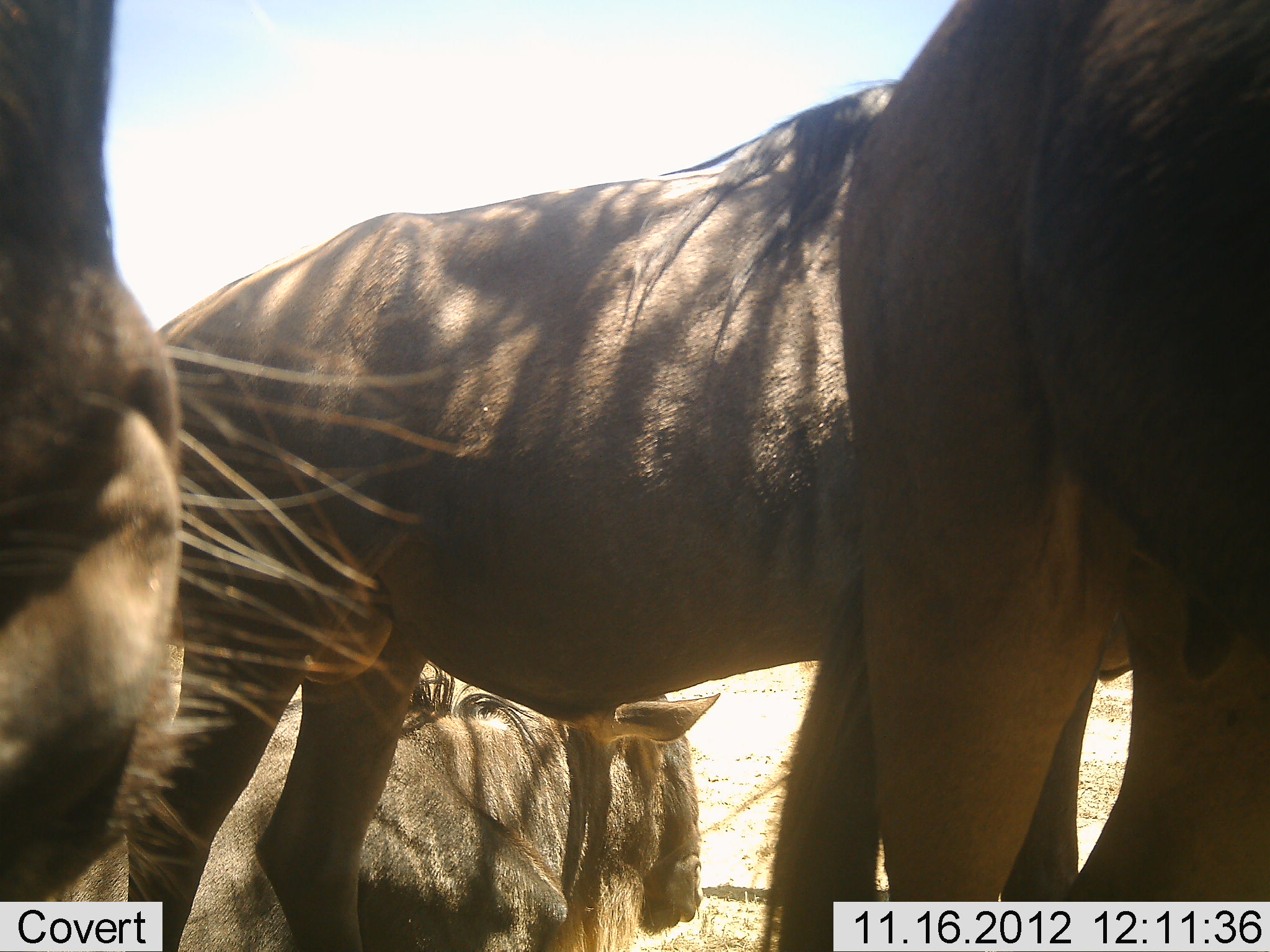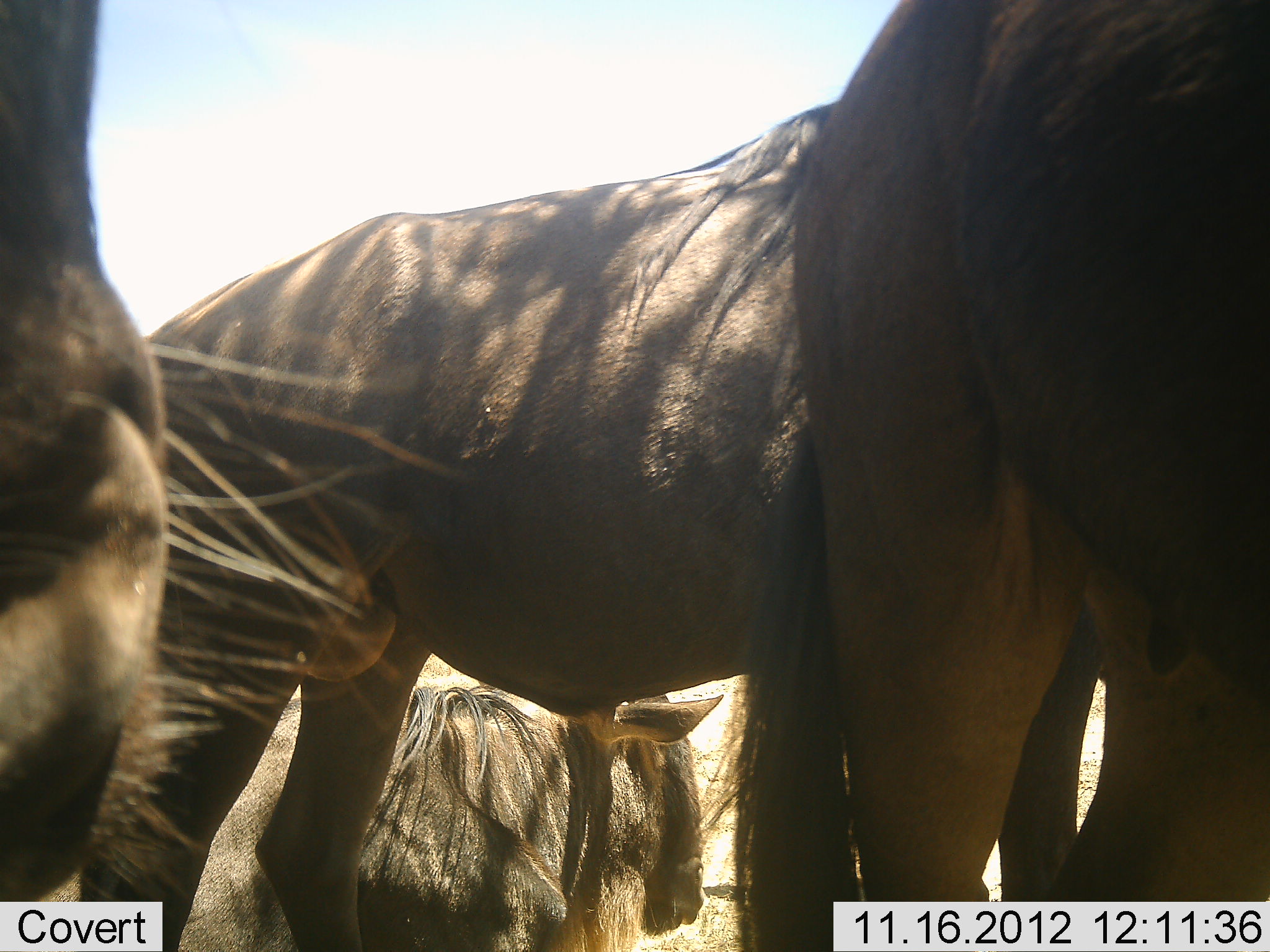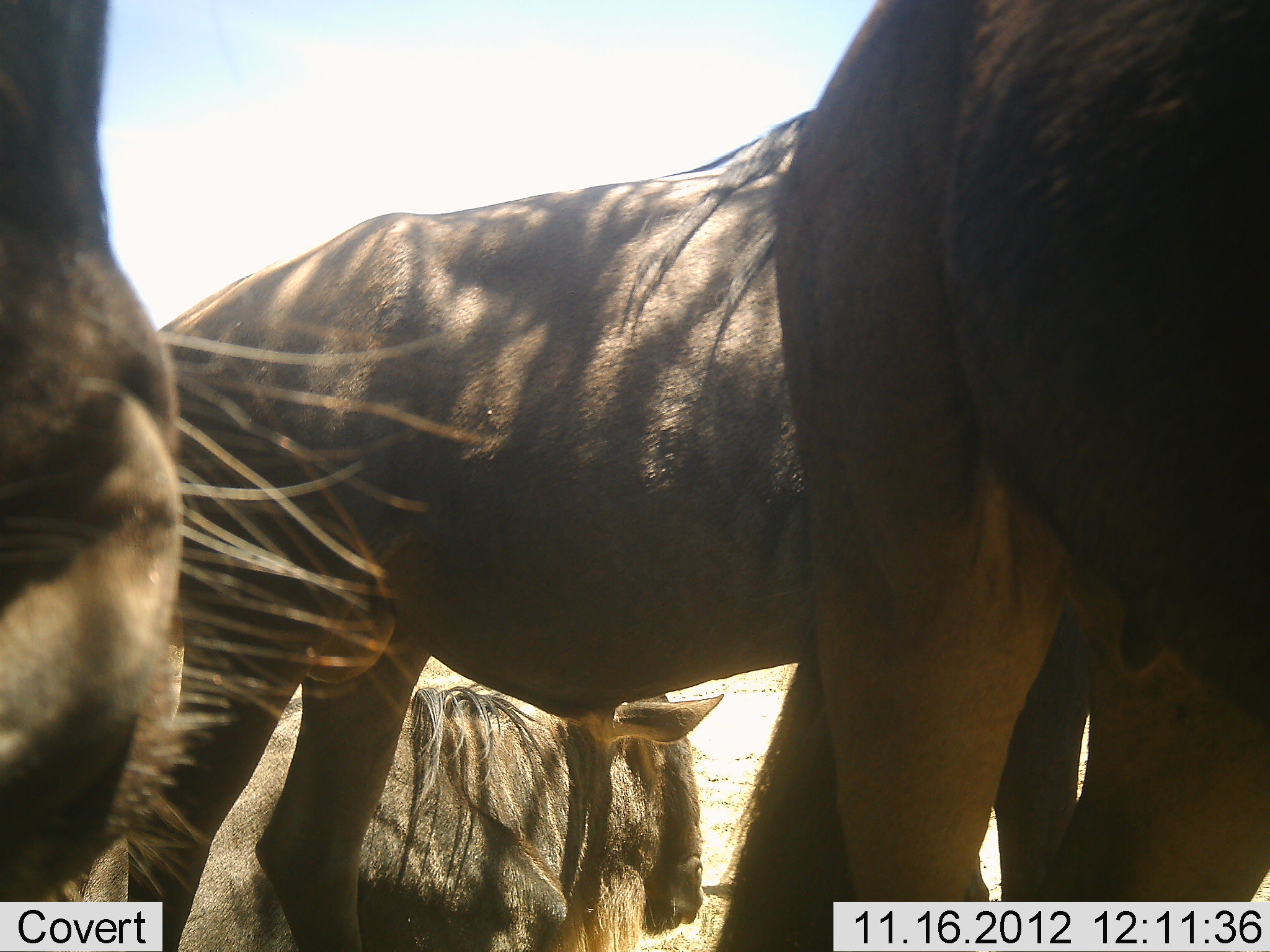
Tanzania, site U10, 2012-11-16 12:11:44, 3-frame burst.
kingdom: Animalia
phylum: Chordata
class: Mammalia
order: Artiodactyla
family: Bovidae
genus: Connochaetes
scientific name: Connochaetes taurinus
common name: blue wildebeest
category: wildebeest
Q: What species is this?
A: Wildebeest (blue wildebeest) (Connochaetes taurinus).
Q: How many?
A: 4.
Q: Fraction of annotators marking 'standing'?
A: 100%.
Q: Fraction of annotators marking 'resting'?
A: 60%.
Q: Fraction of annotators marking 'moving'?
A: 0%.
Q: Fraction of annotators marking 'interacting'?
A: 0%.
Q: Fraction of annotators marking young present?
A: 0%.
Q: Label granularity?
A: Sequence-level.